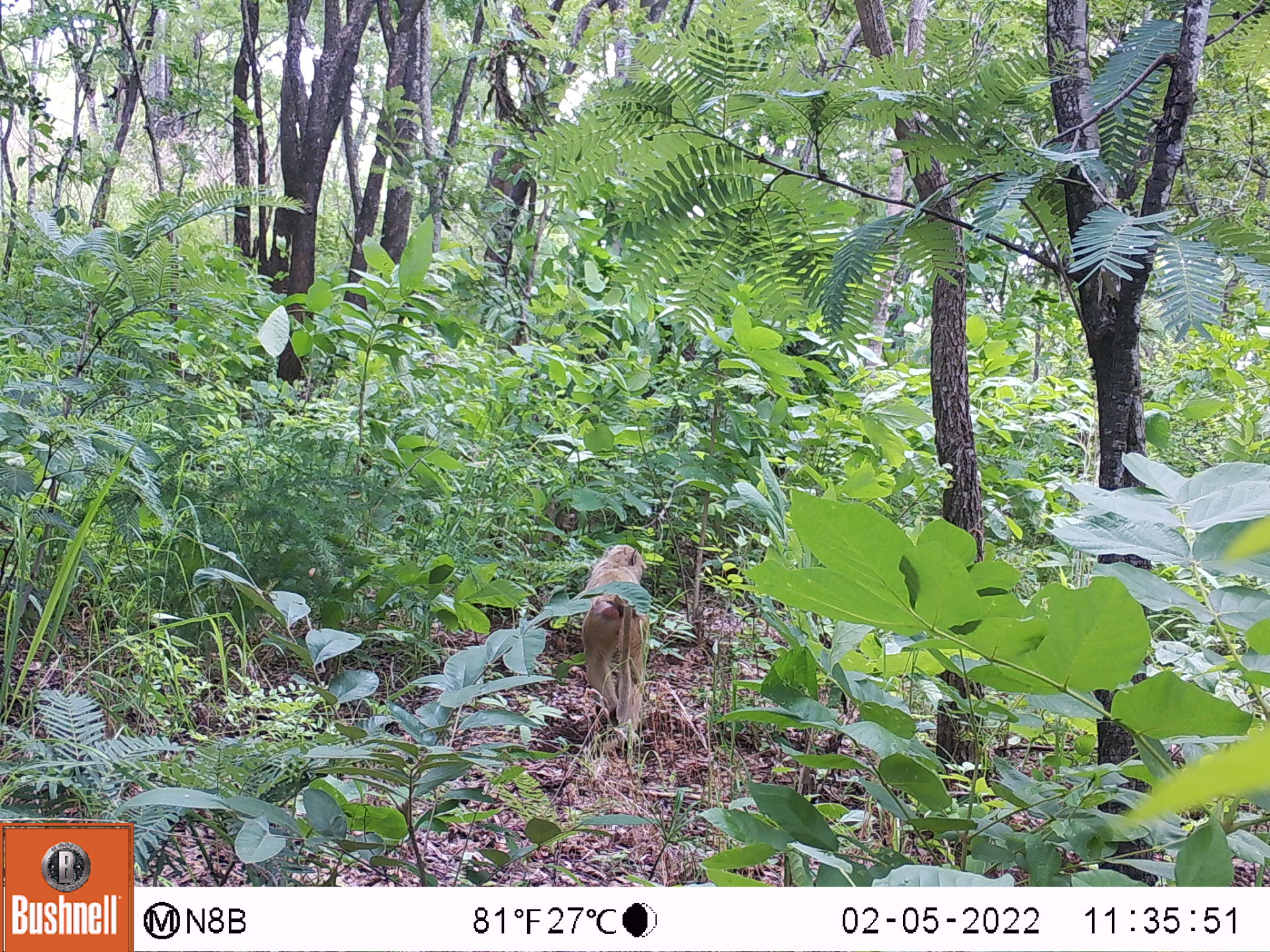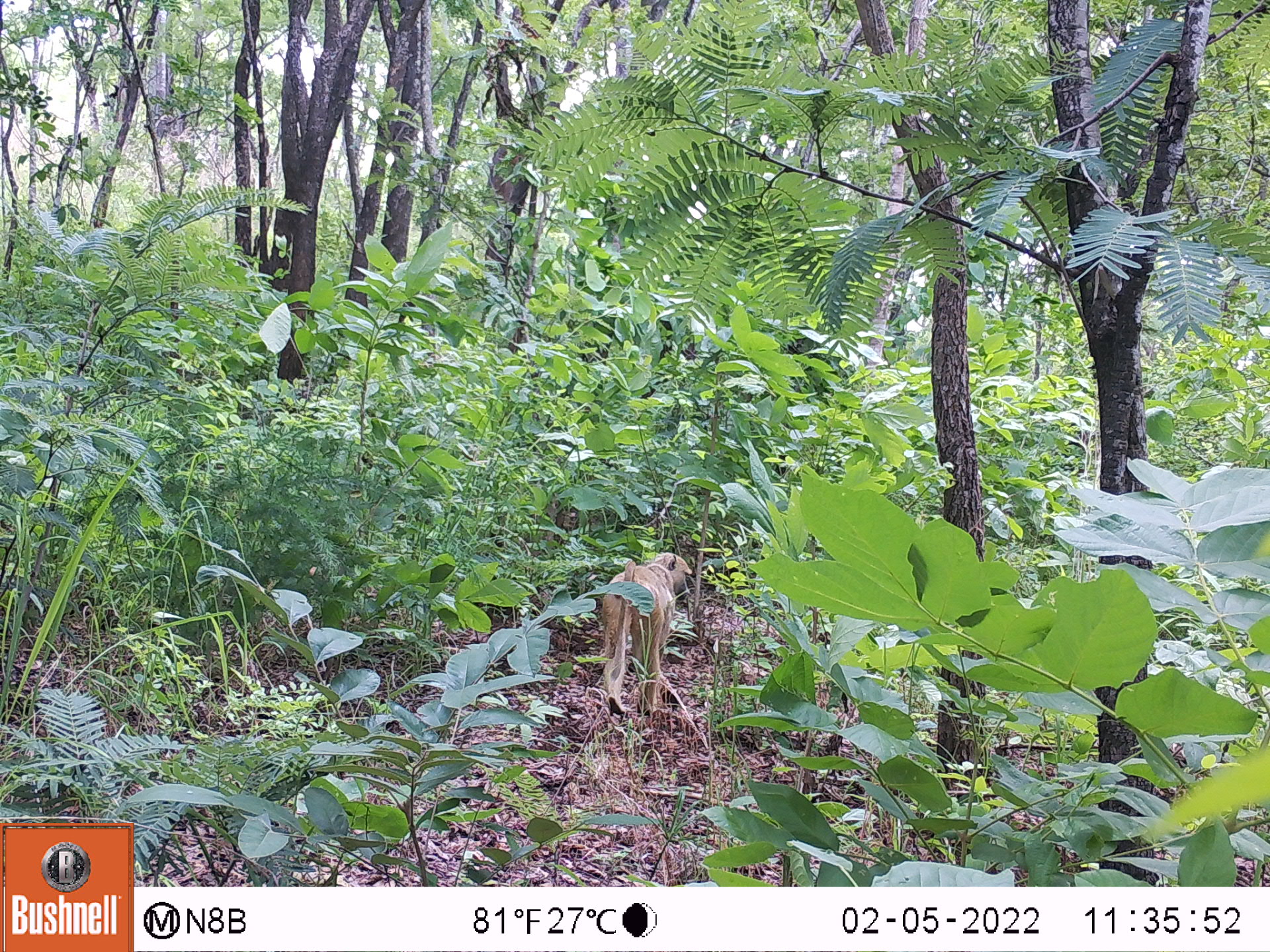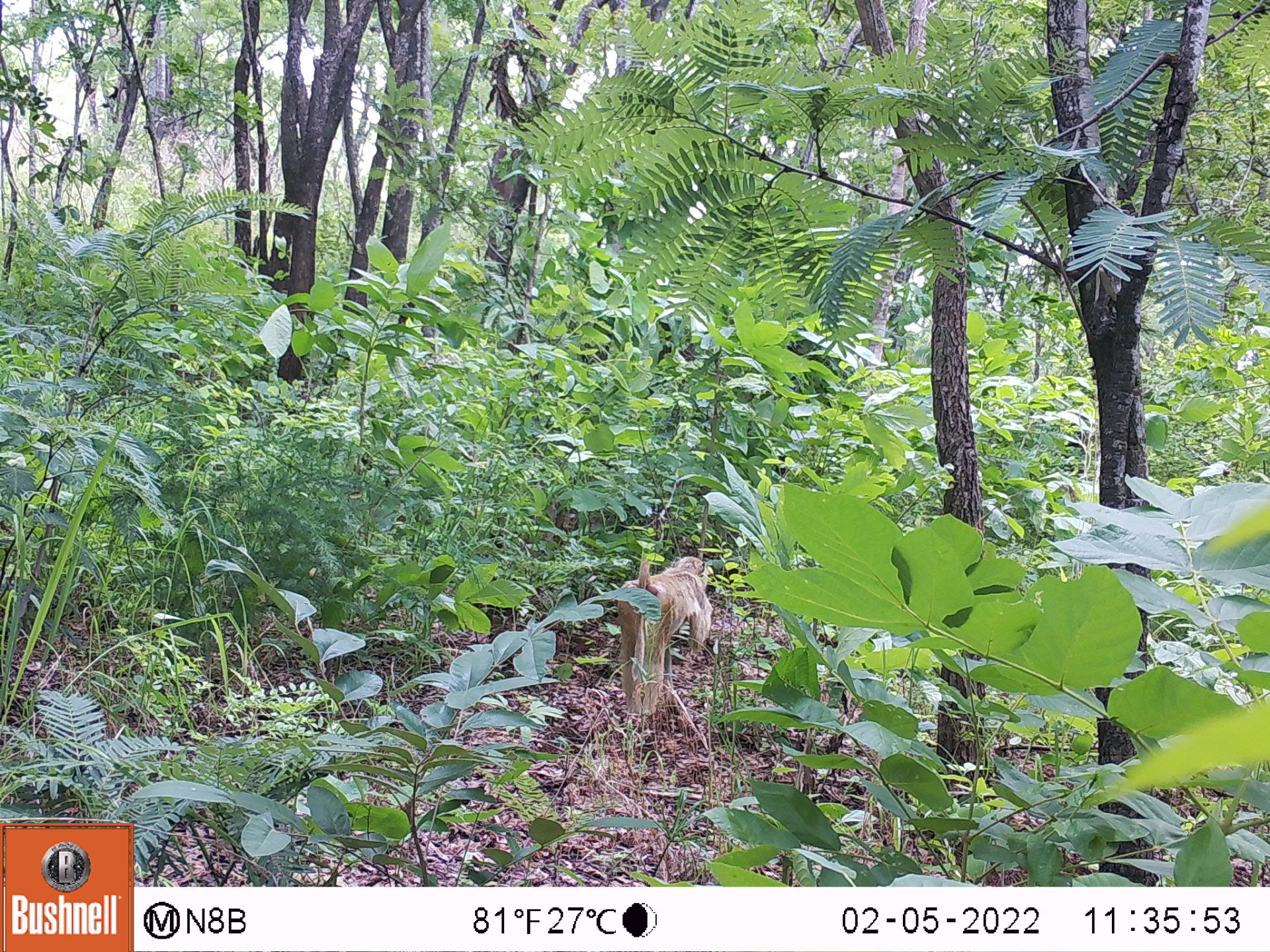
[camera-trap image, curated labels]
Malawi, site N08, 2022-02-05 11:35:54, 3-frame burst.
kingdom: Animalia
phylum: Chordata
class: Mammalia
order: Primates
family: Cercopithecidae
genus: Papio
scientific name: Papio cynocephalus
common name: yellow baboon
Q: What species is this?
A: Yellow baboon (Papio cynocephalus).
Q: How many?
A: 1.